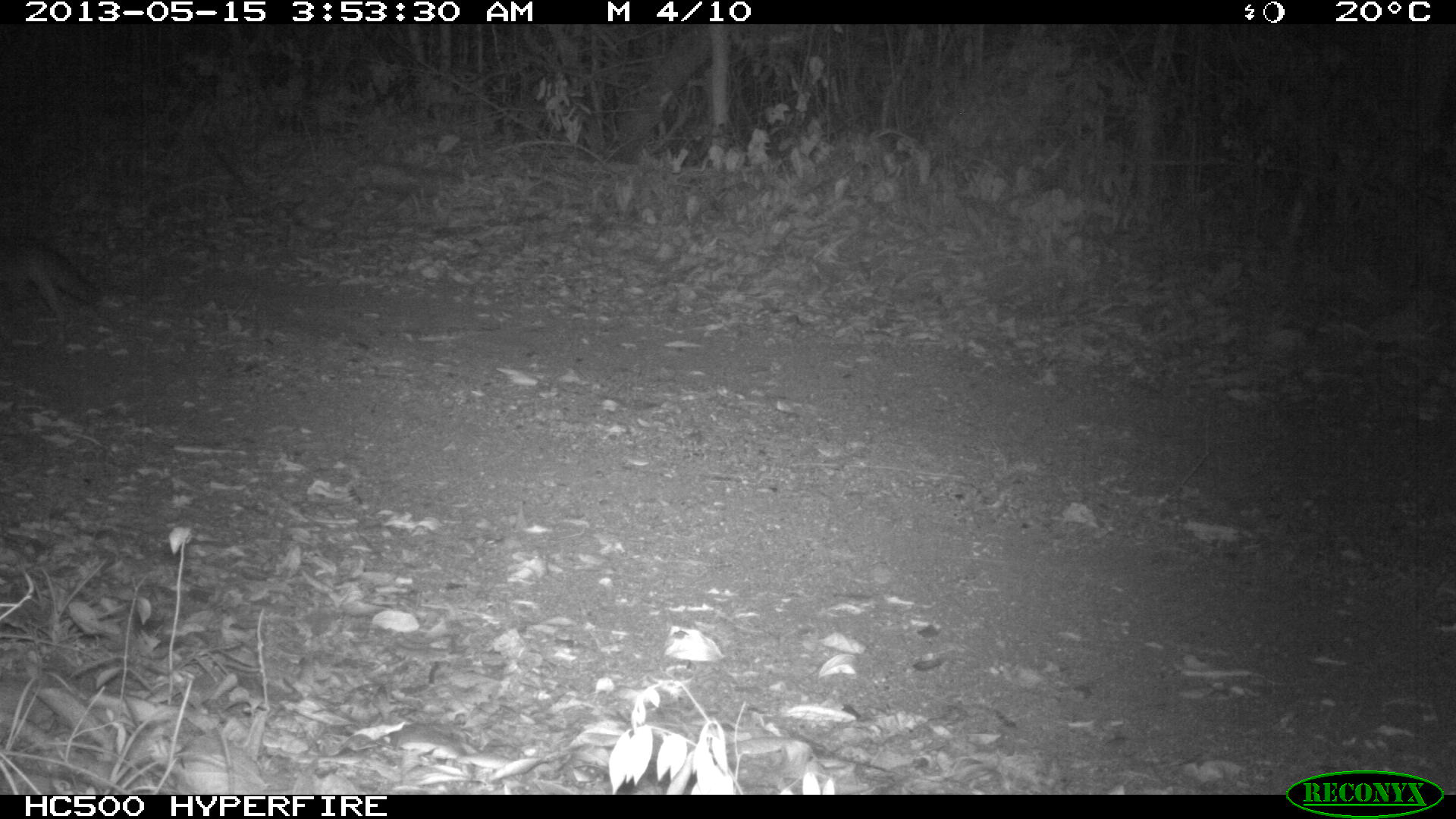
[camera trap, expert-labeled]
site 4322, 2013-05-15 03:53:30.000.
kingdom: Animalia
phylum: Chordata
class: Mammalia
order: Carnivora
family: Canidae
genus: Urocyon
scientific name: Urocyon cinereoargenteus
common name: gray fox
Urocyon cinereoargenteus (gray fox), count 1.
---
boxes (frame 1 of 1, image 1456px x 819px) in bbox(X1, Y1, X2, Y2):
urocyon cinereoargenteus: bbox(0, 234, 102, 322)